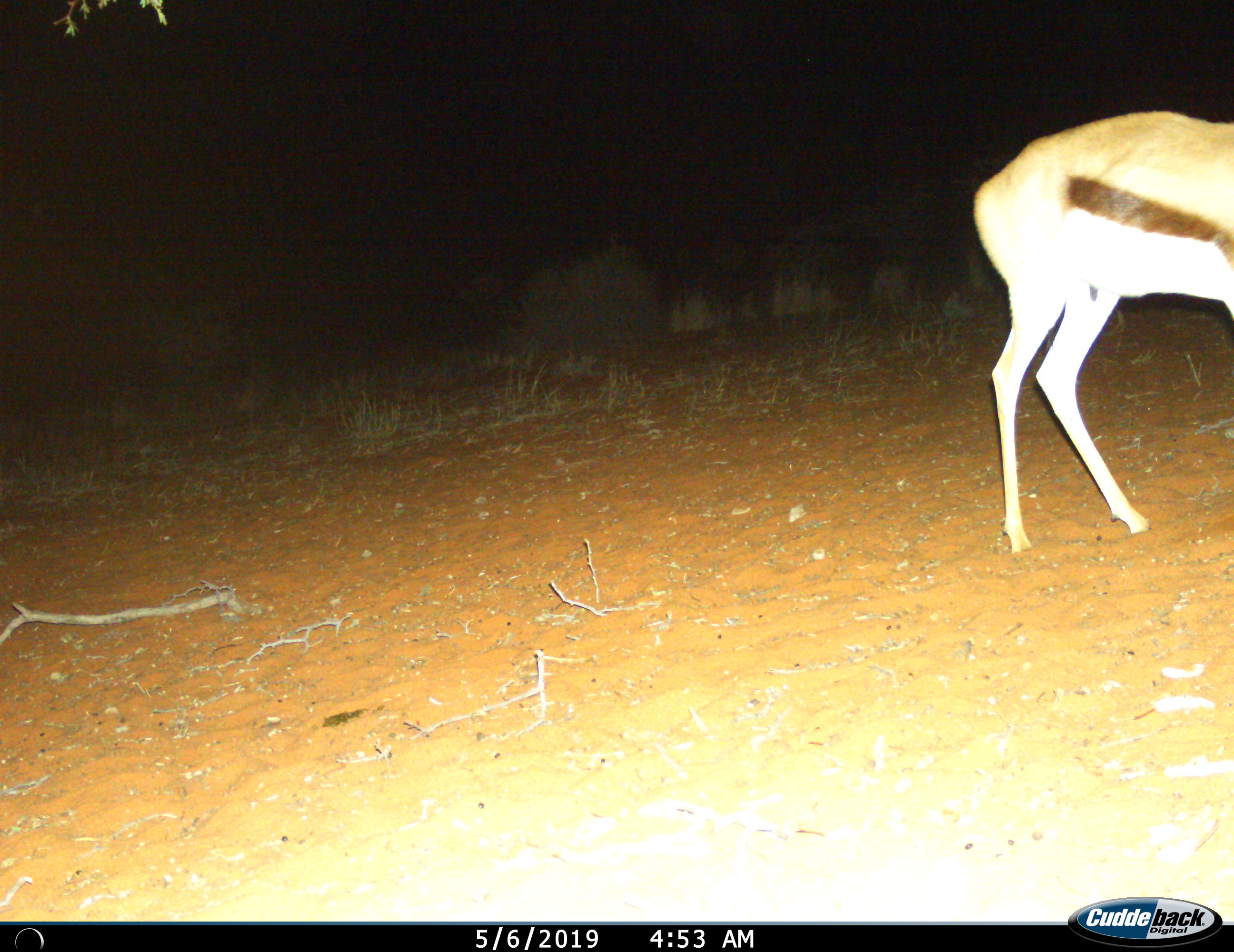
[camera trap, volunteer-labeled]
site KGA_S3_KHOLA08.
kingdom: Animalia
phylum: Chordata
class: Mammalia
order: Artiodactyla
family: Bovidae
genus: Antidorcas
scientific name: Antidorcas marsupialis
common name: springbok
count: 1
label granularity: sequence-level